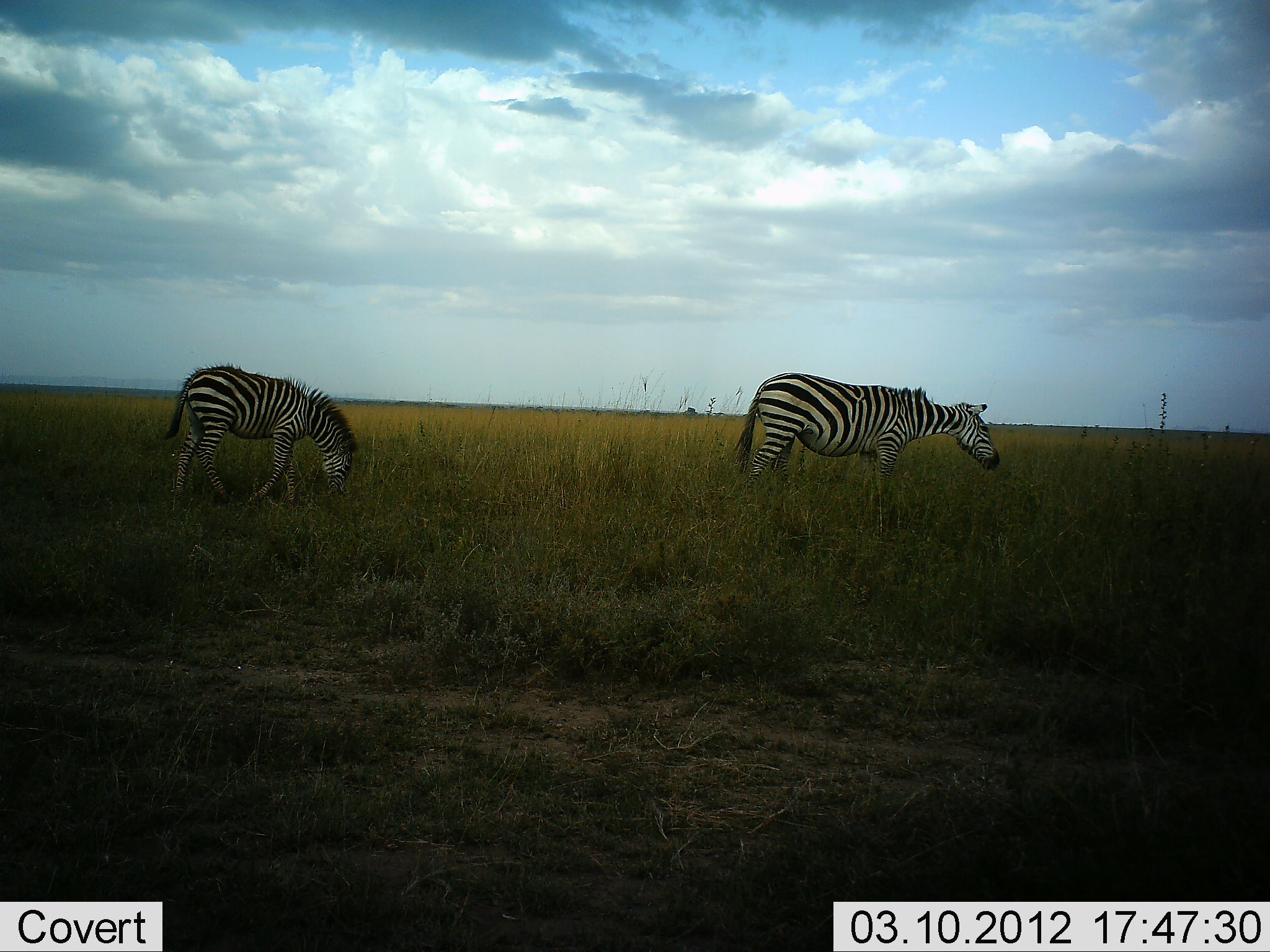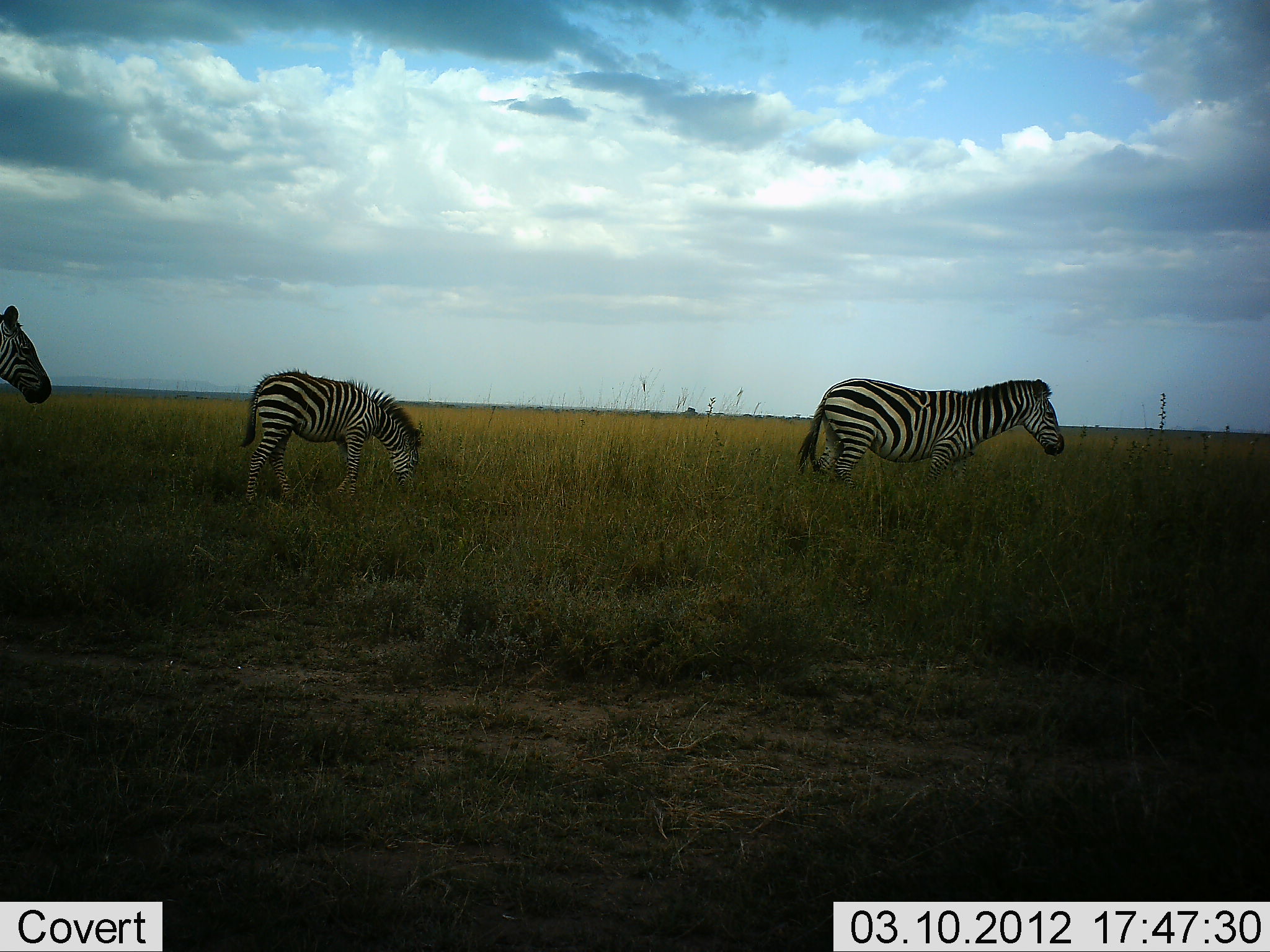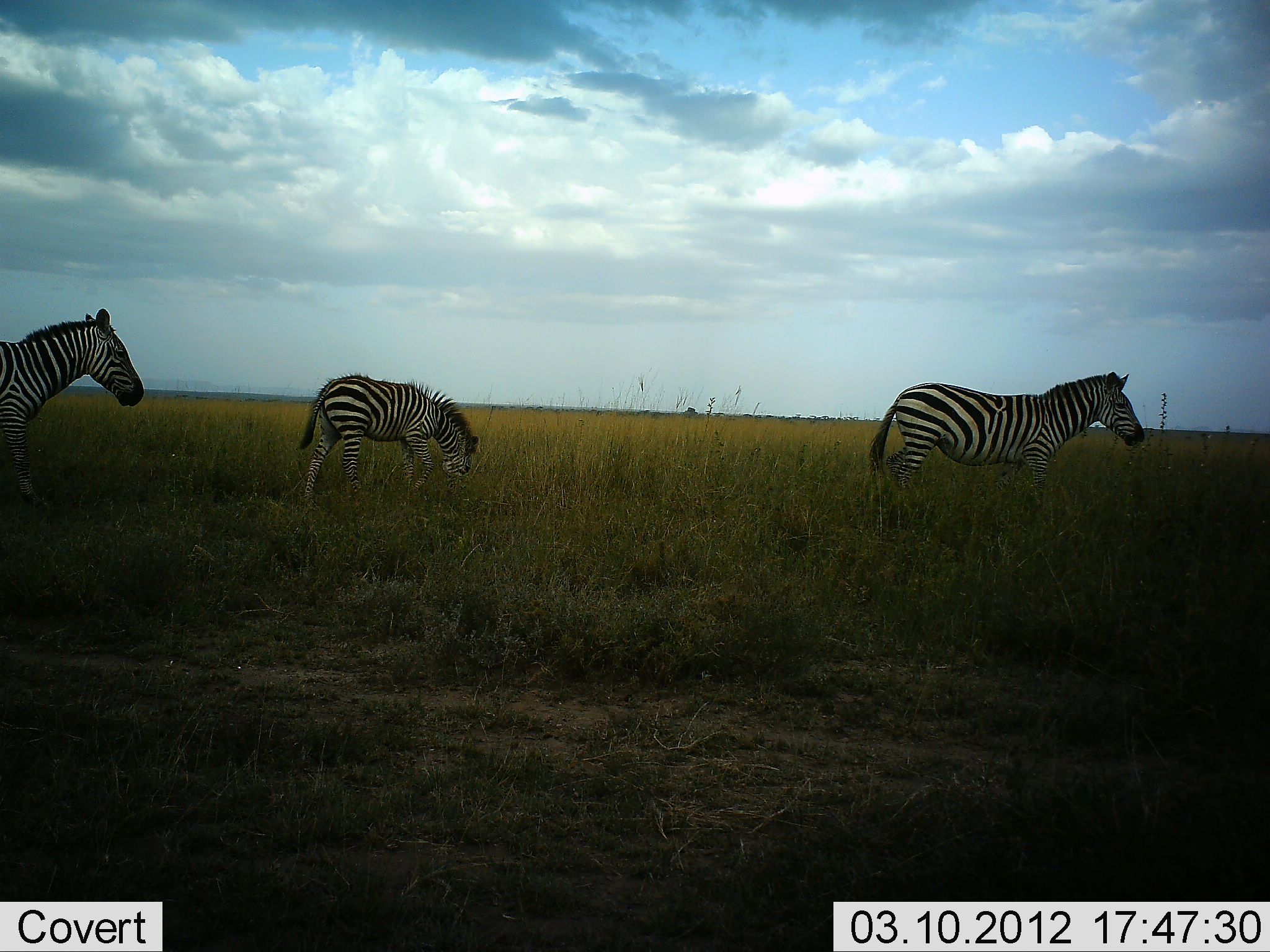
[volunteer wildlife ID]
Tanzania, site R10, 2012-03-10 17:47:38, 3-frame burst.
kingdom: Animalia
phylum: Chordata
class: Mammalia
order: Perissodactyla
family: Equidae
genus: Equus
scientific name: Equus quagga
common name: plains zebra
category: zebra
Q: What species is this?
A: Zebra (plains zebra) (Equus quagga).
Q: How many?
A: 3.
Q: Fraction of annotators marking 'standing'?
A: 4%.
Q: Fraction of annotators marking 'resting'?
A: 0%.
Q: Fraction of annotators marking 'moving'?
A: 93%.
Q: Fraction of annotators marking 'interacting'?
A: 0%.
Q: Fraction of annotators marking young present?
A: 29%.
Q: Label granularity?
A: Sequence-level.